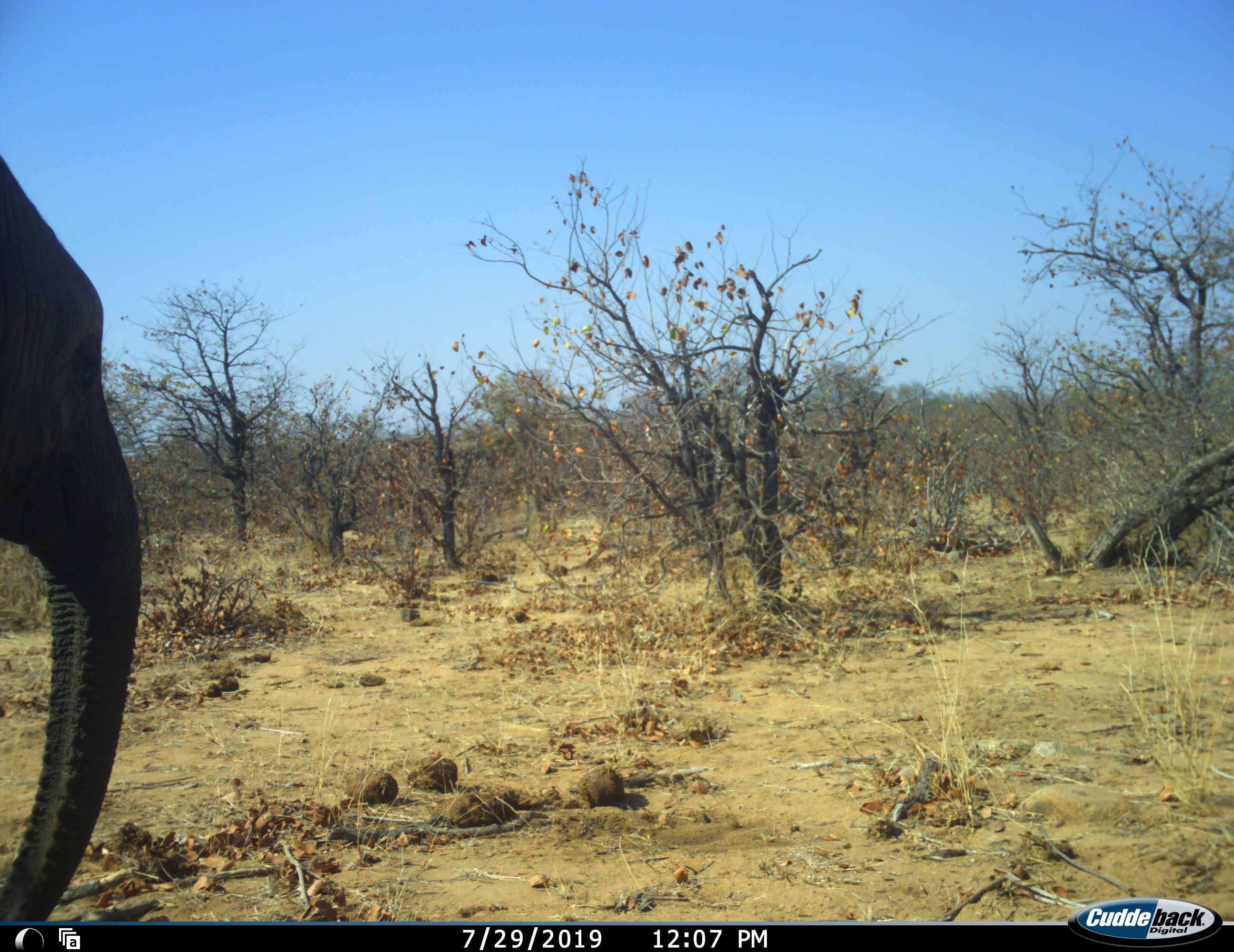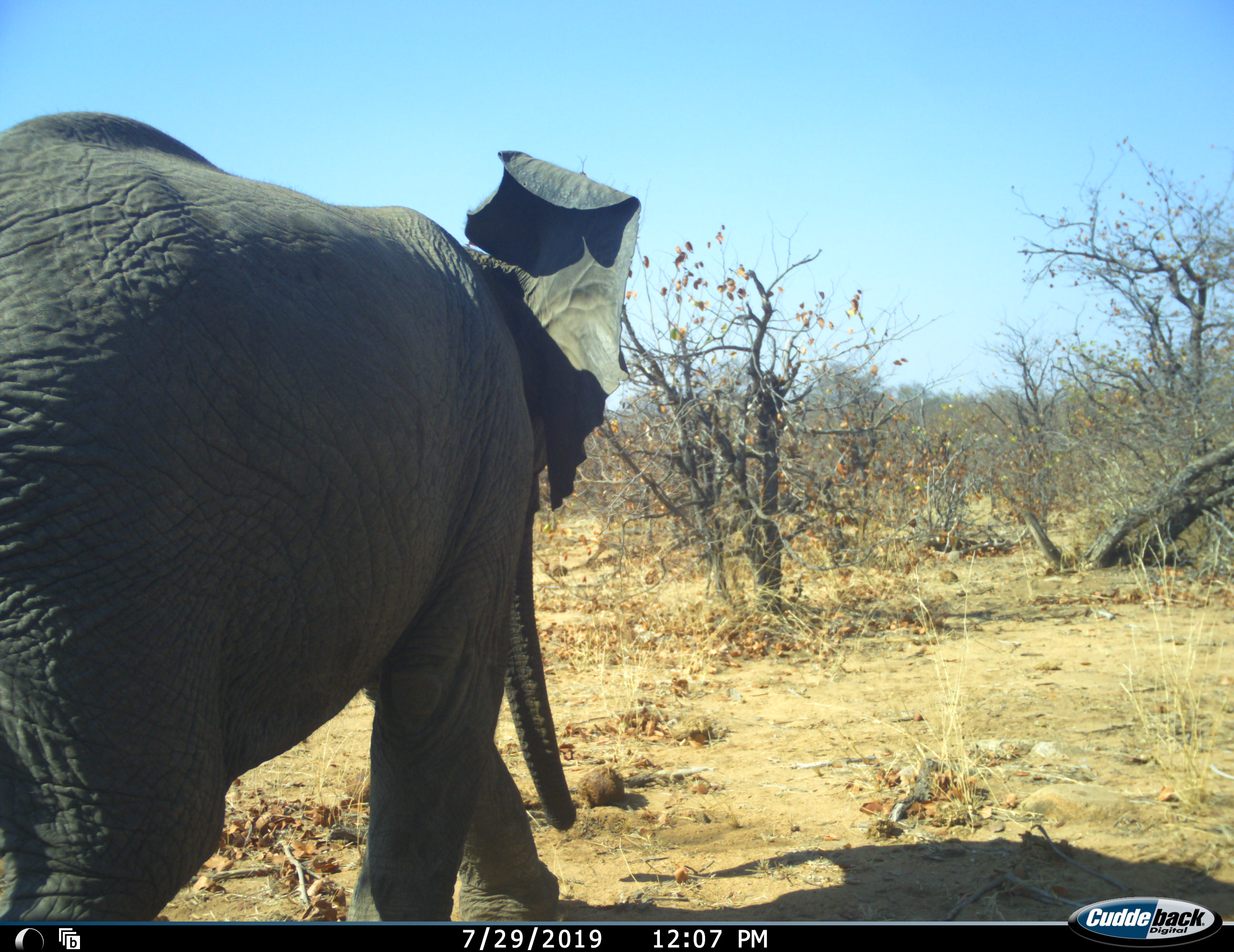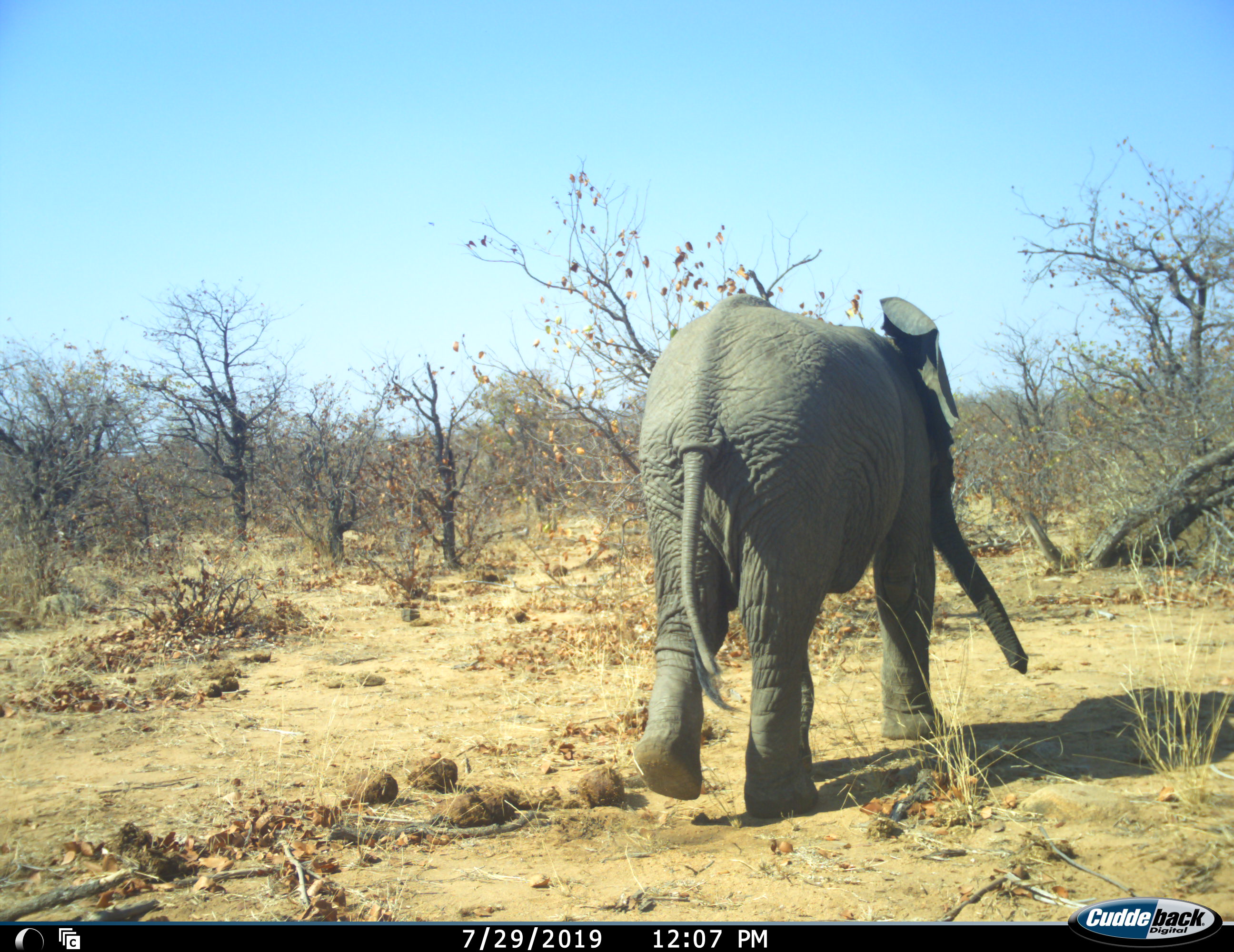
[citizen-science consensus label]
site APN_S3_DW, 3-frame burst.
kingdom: Animalia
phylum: Chordata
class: Mammalia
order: Proboscidea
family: Elephantidae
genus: Loxodonta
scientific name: Loxodonta africana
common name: african bush elephant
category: elephant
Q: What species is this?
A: Elephant (african bush elephant) (Loxodonta africana).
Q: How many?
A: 1.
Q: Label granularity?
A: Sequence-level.